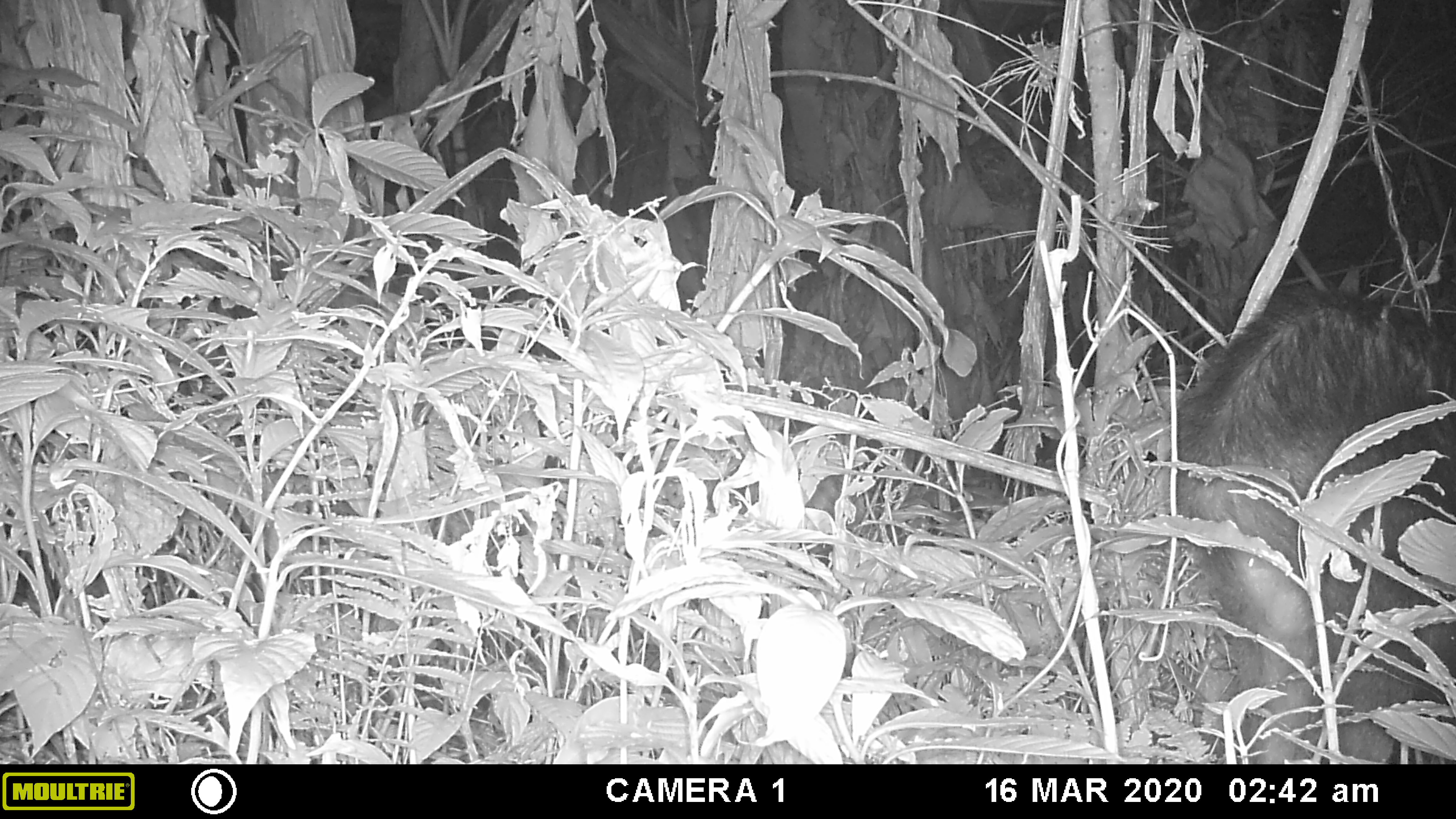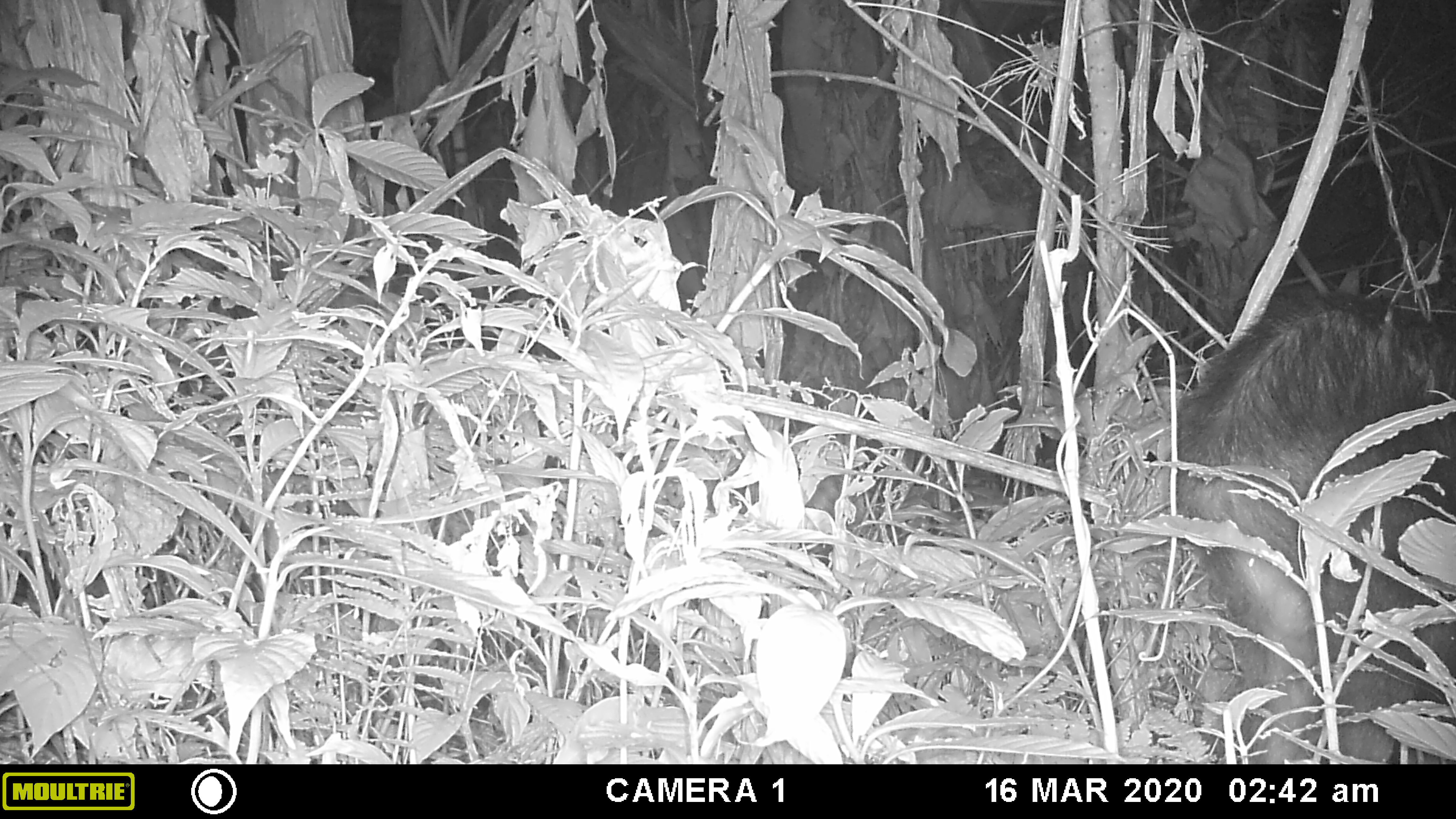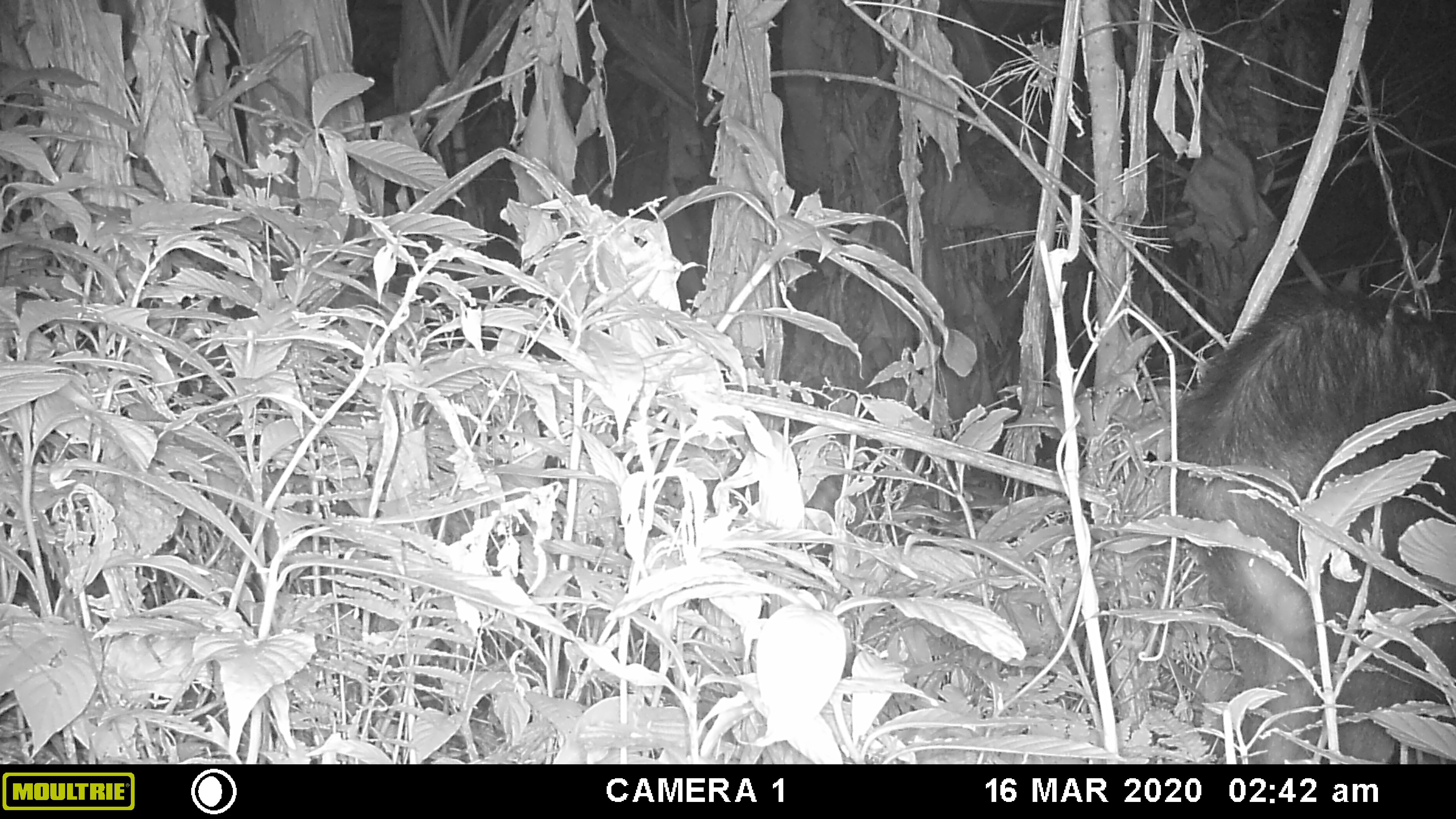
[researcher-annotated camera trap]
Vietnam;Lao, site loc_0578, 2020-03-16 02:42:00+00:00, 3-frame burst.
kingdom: Animalia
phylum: Chordata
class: Mammalia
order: Artiodactyla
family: Bovidae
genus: Capricornis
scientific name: Capricornis sumatraensis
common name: chinese serow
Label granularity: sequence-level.